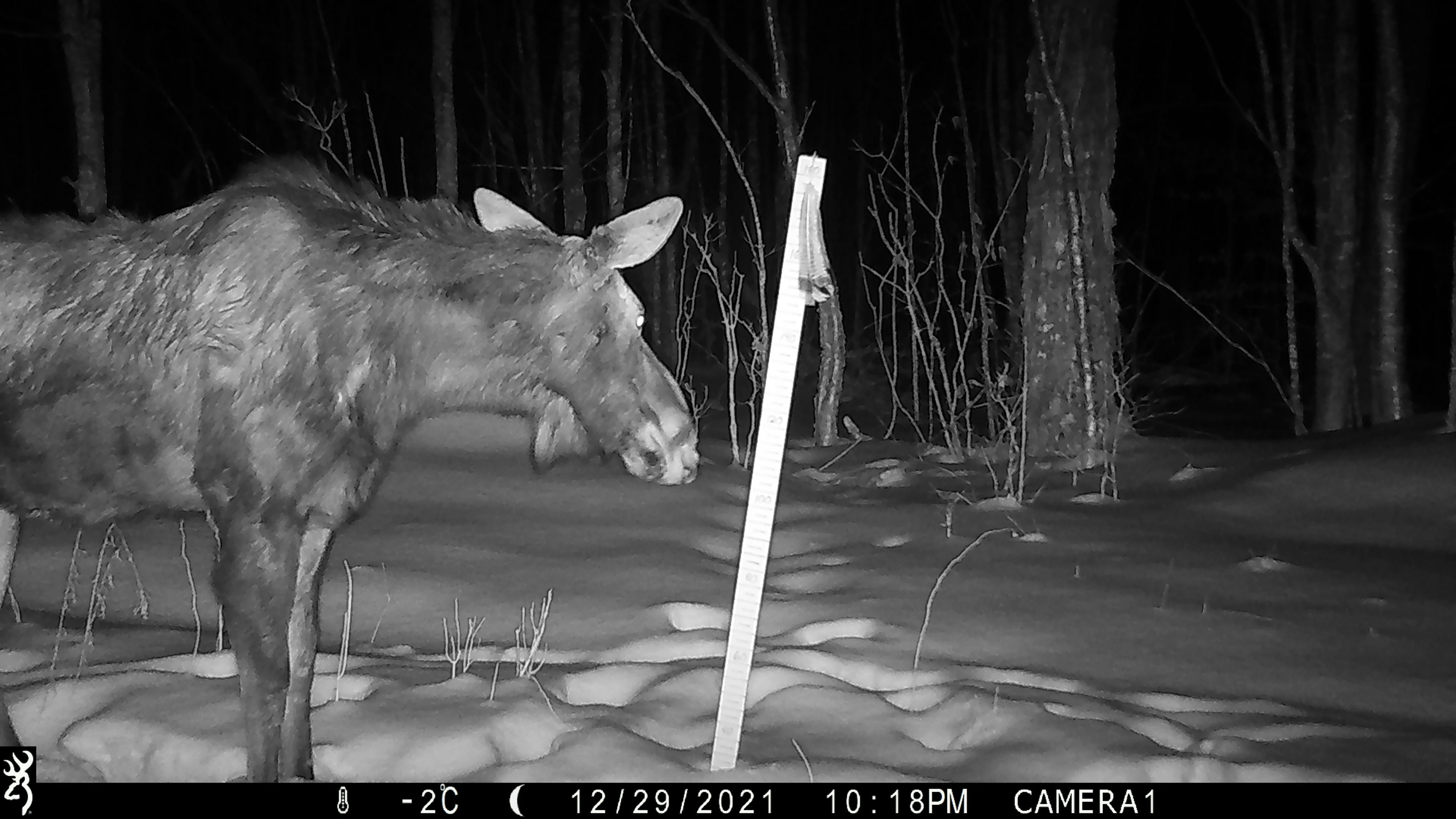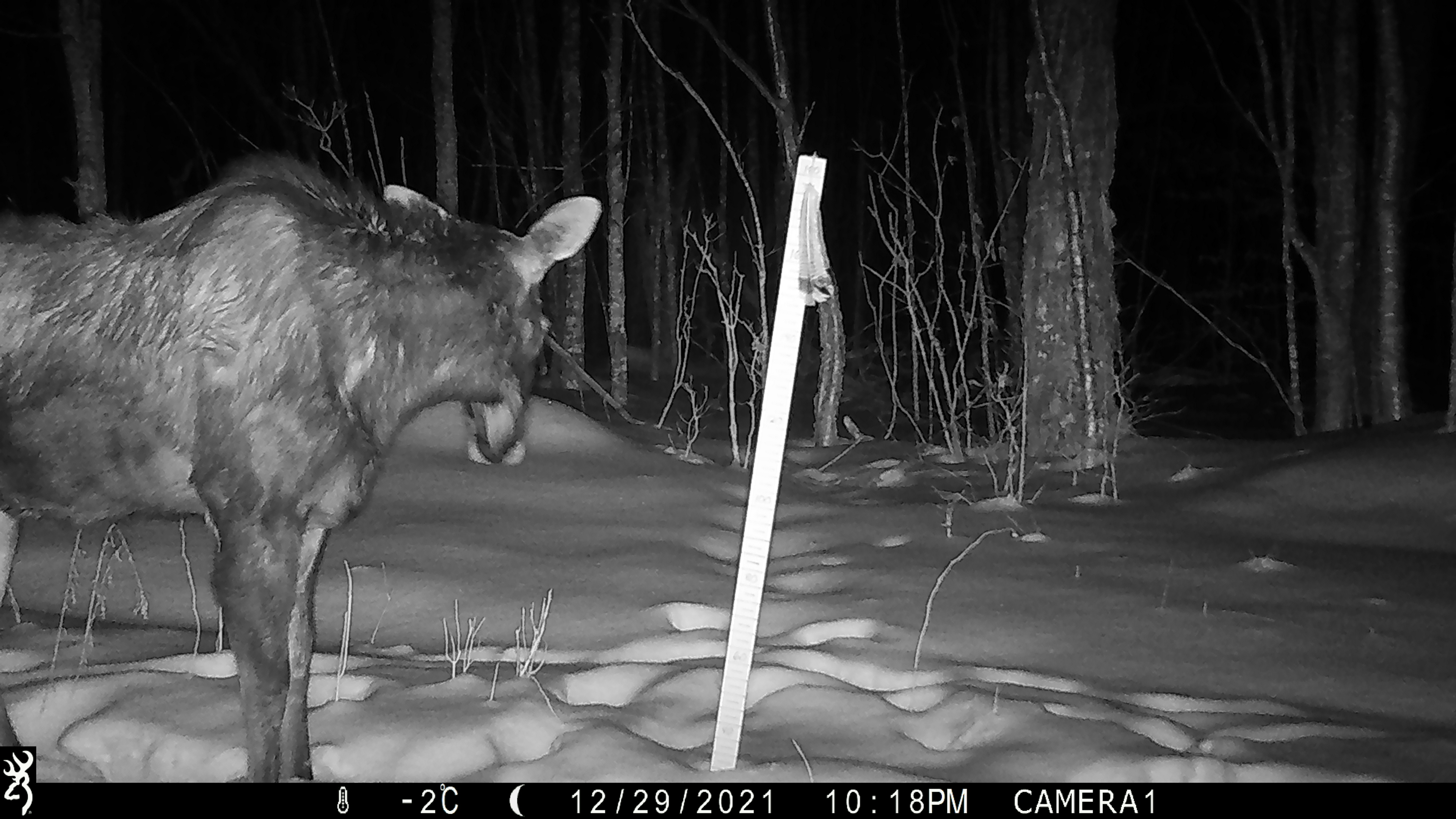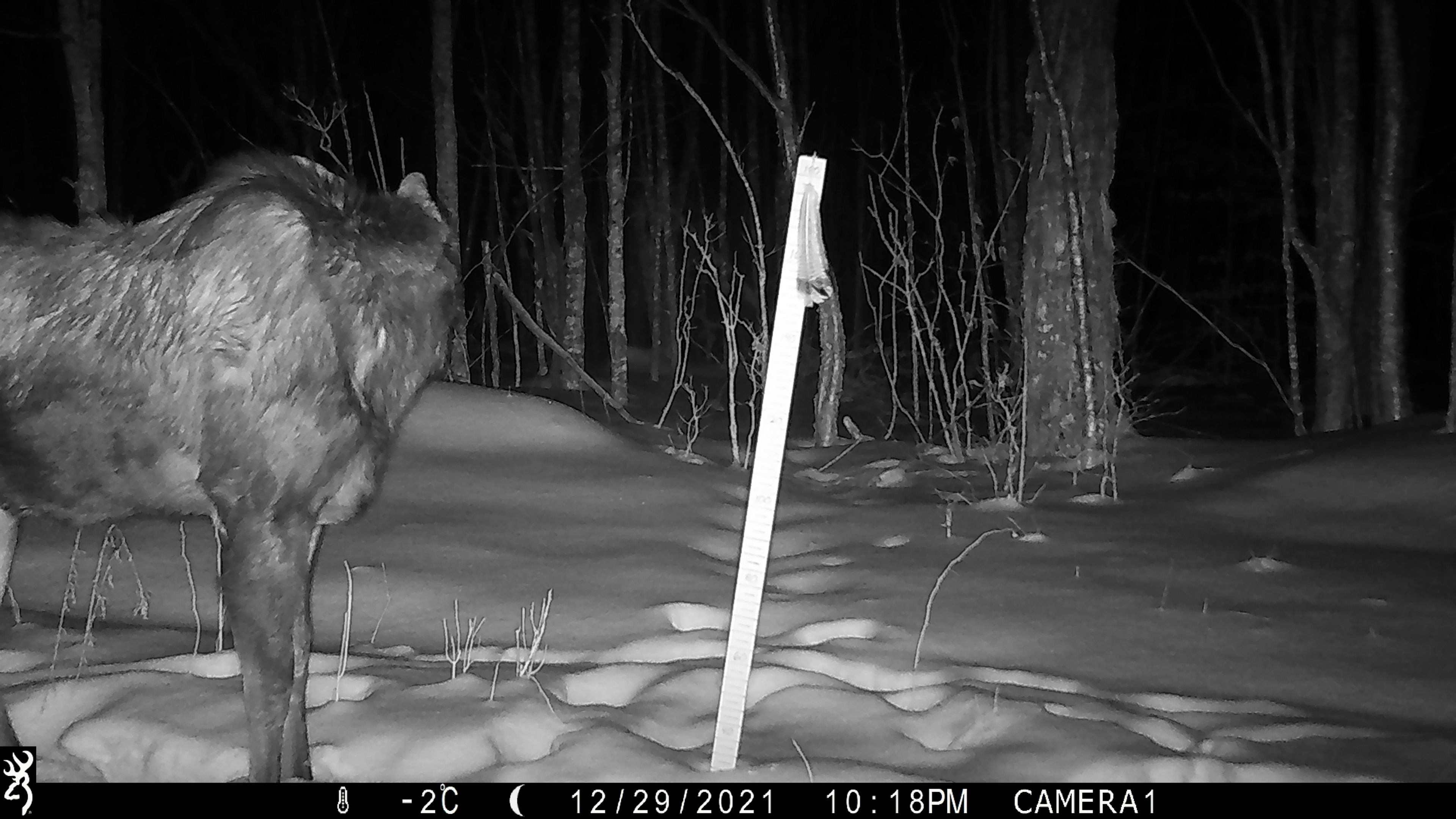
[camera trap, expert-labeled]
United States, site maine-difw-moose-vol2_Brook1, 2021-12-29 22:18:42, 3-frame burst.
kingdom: Animalia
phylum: Chordata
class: Mammalia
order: Artiodactyla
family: Cervidae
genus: Alces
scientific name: Alces alces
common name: moose